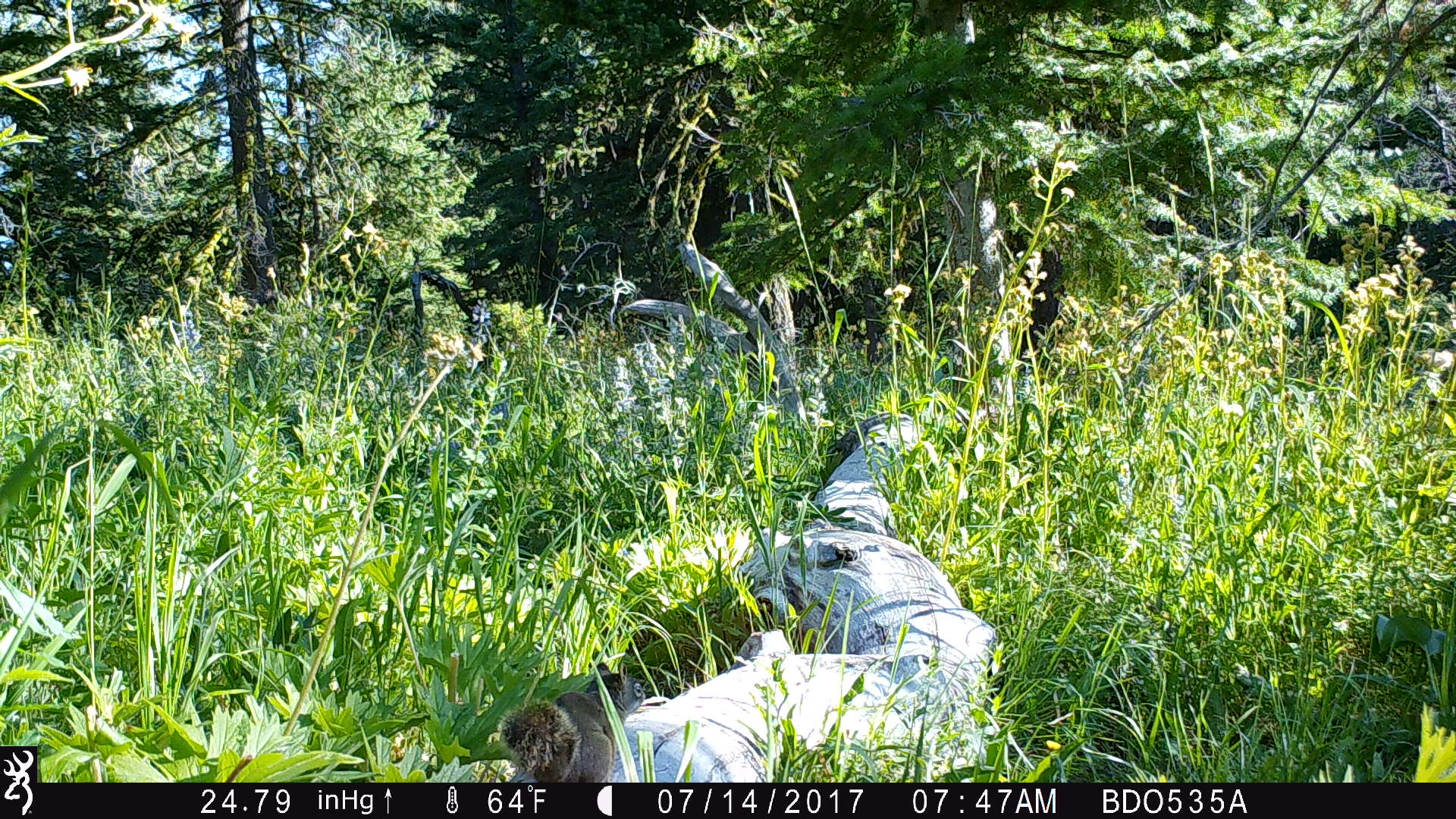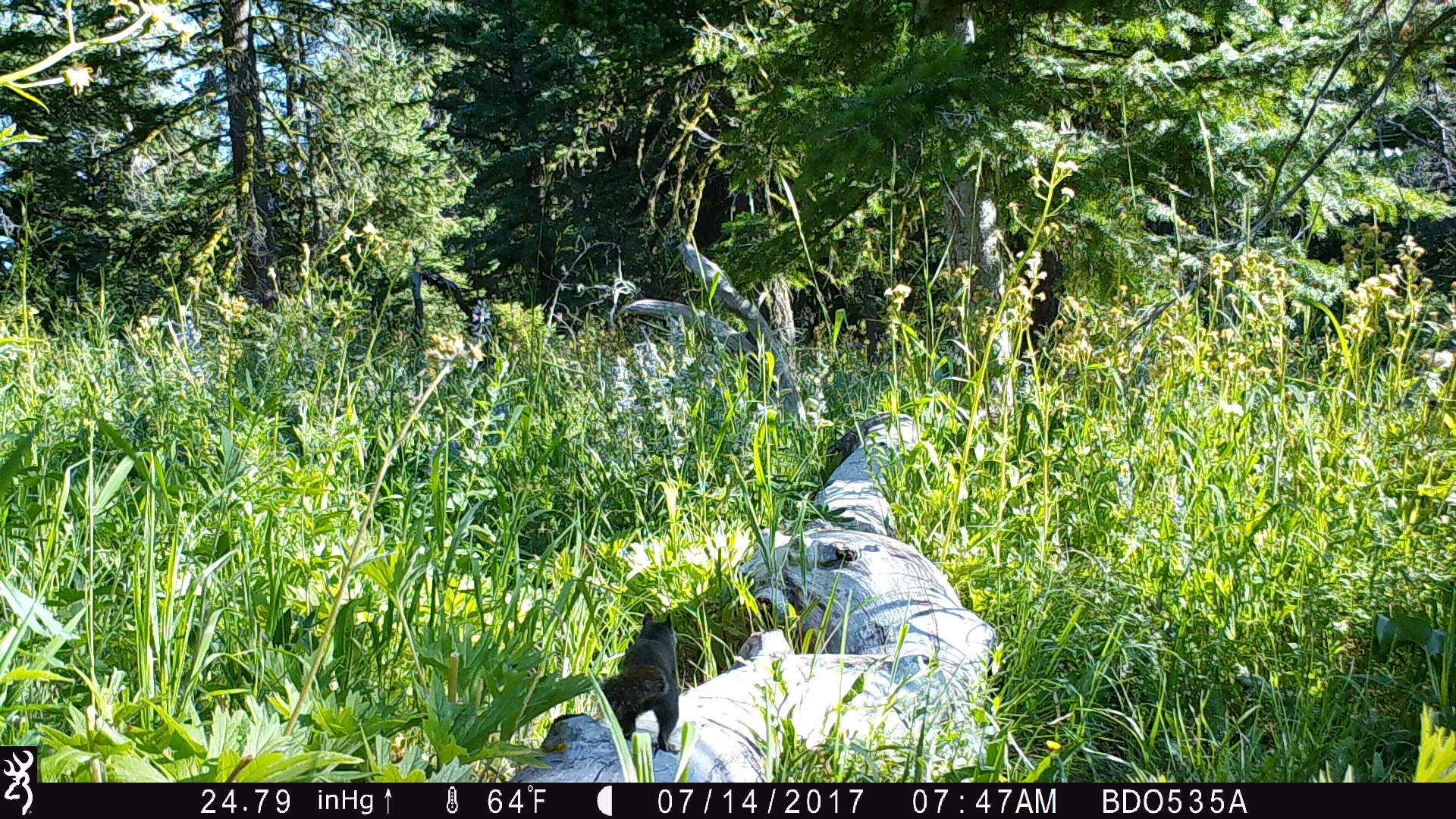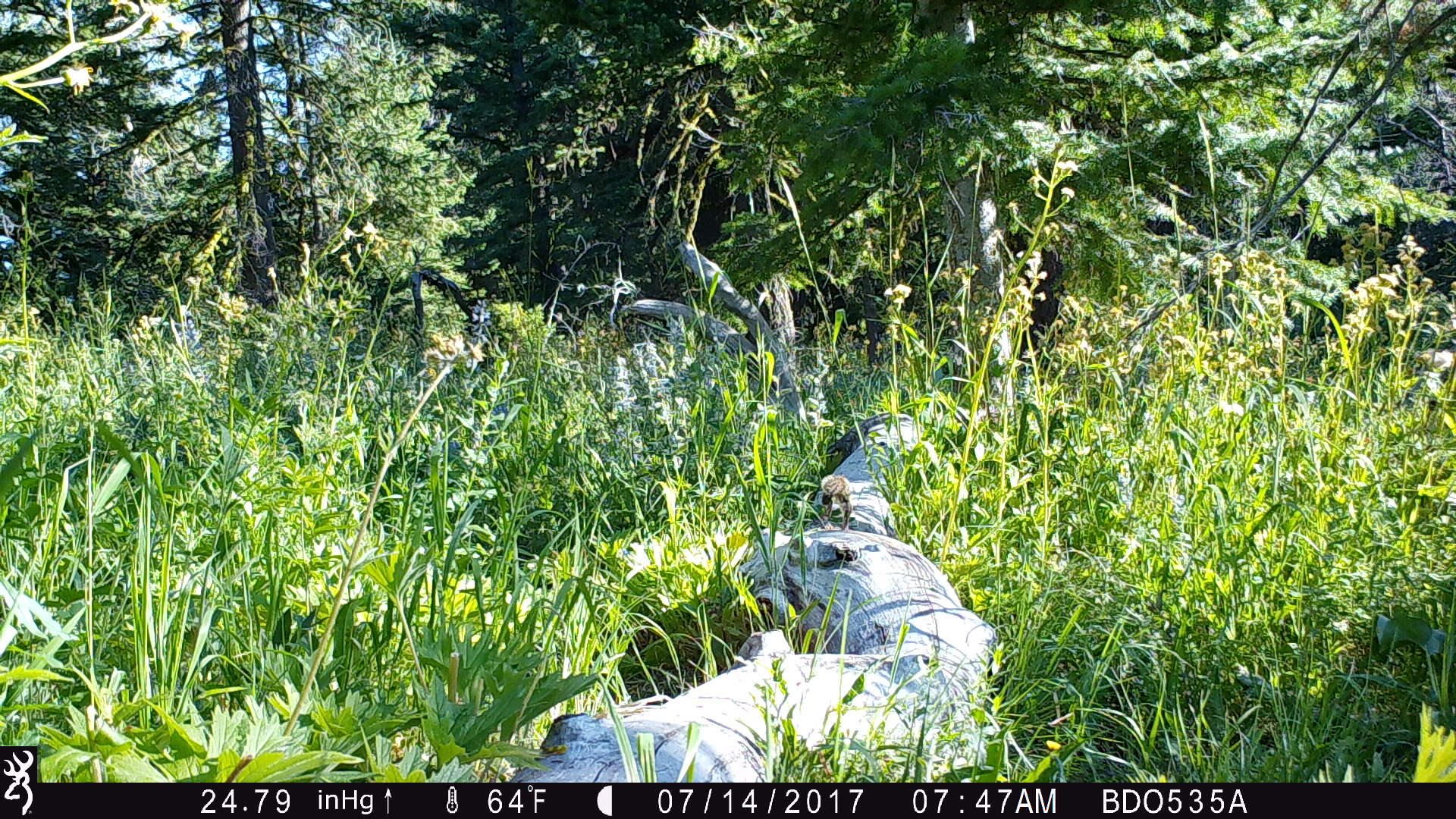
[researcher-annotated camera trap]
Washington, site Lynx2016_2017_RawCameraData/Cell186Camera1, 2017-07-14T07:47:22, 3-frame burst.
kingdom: Animalia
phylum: Chordata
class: Mammalia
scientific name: Mammalia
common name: small mammal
Small mammal (Mammalia). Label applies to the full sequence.